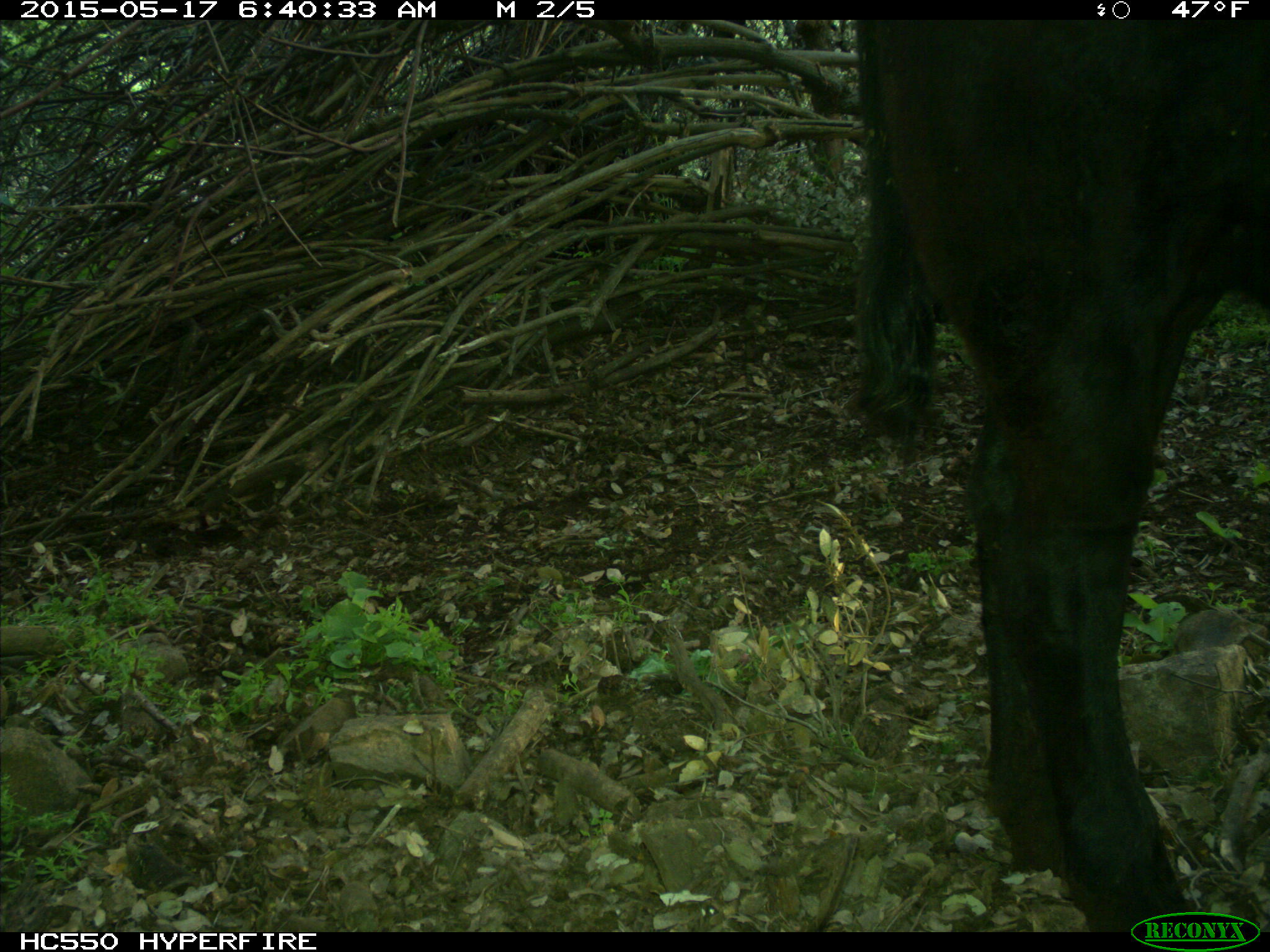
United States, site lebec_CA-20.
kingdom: Animalia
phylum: Chordata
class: Mammalia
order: Artiodactyla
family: Bovidae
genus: Bos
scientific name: Bos taurus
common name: domestic cow